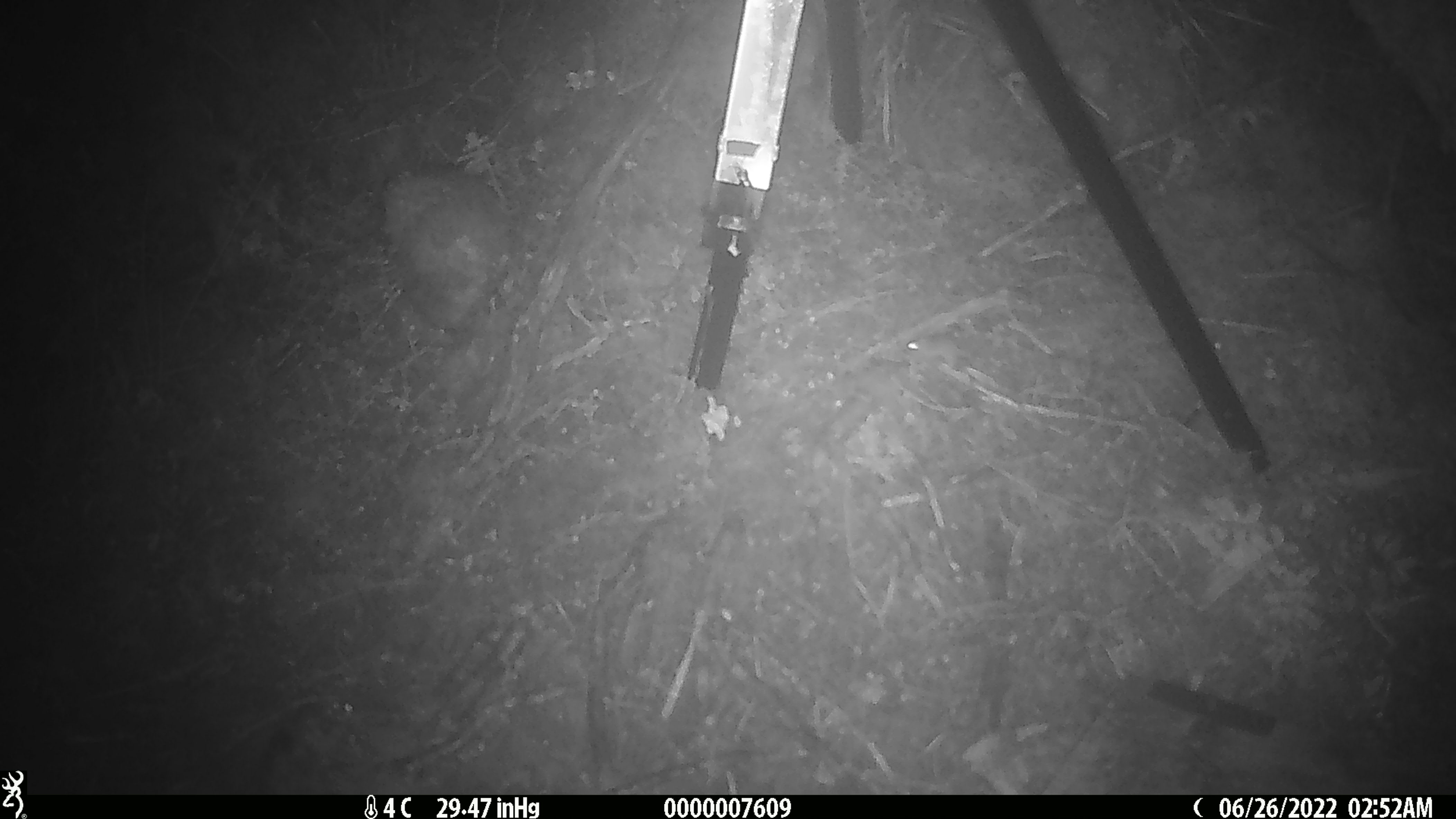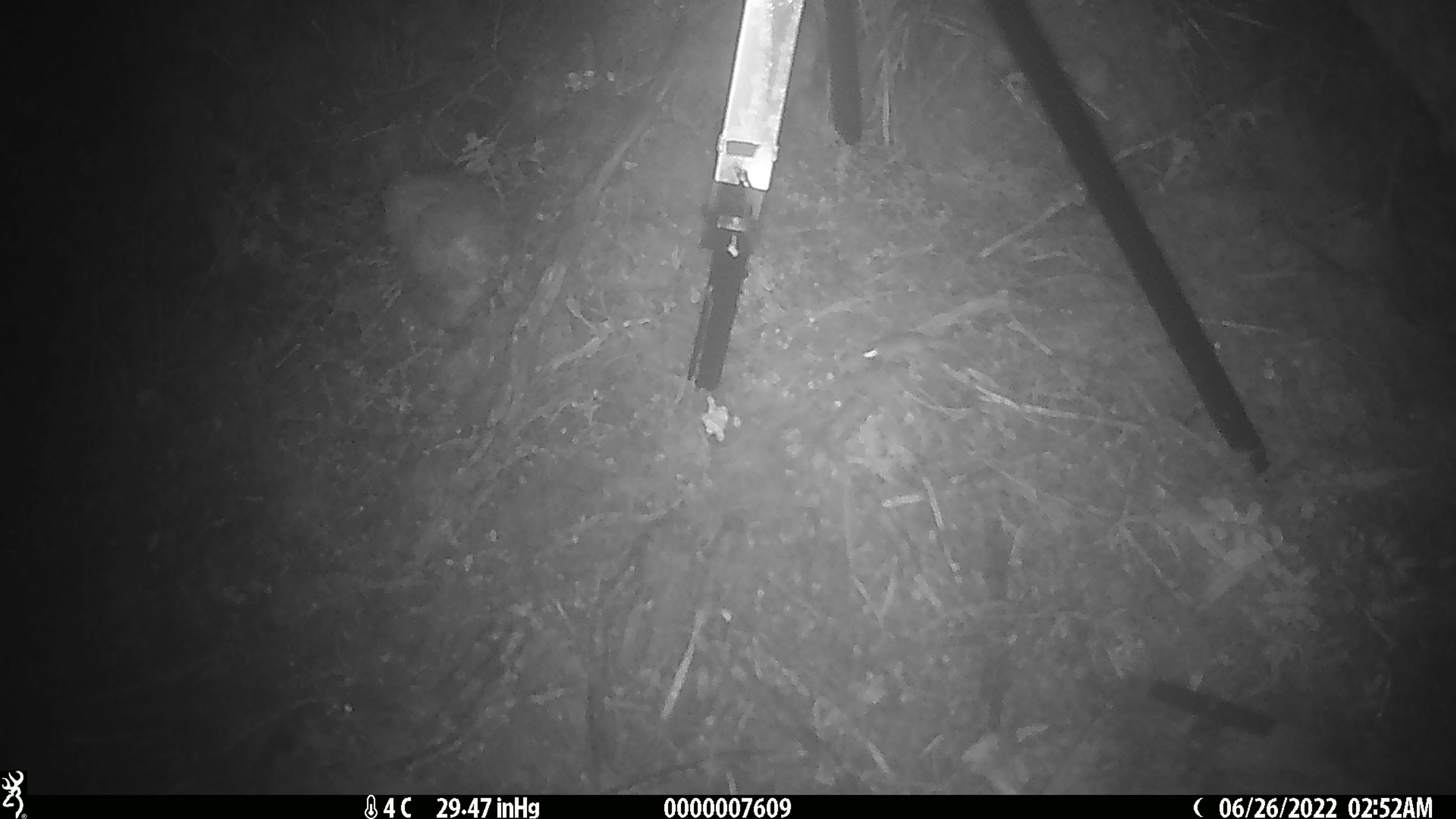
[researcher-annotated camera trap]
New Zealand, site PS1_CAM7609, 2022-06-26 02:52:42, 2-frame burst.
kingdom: Animalia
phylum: Chordata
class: Mammalia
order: Rodentia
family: Muridae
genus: Mus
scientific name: Mus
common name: mouse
Mouse (Mus).